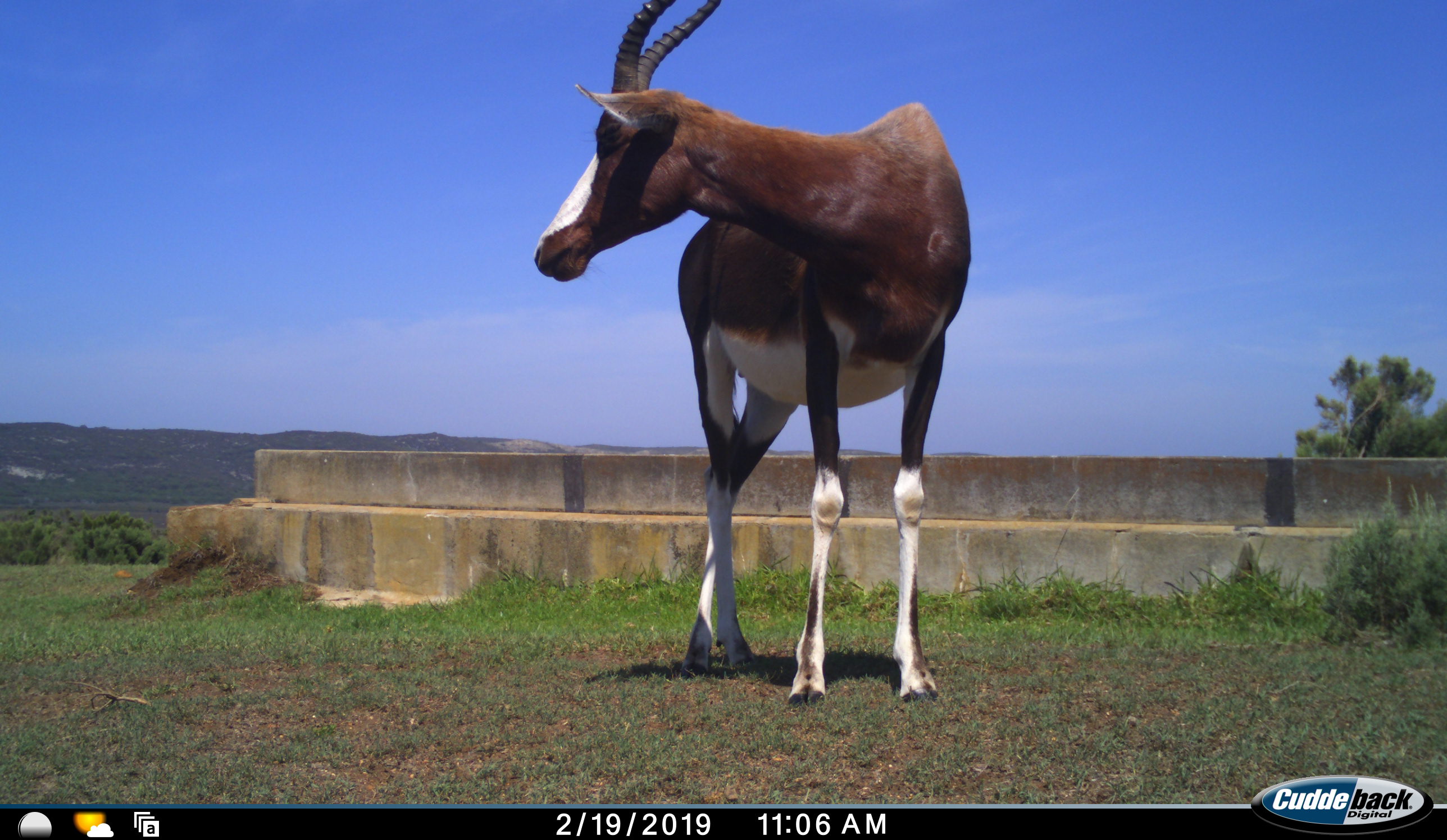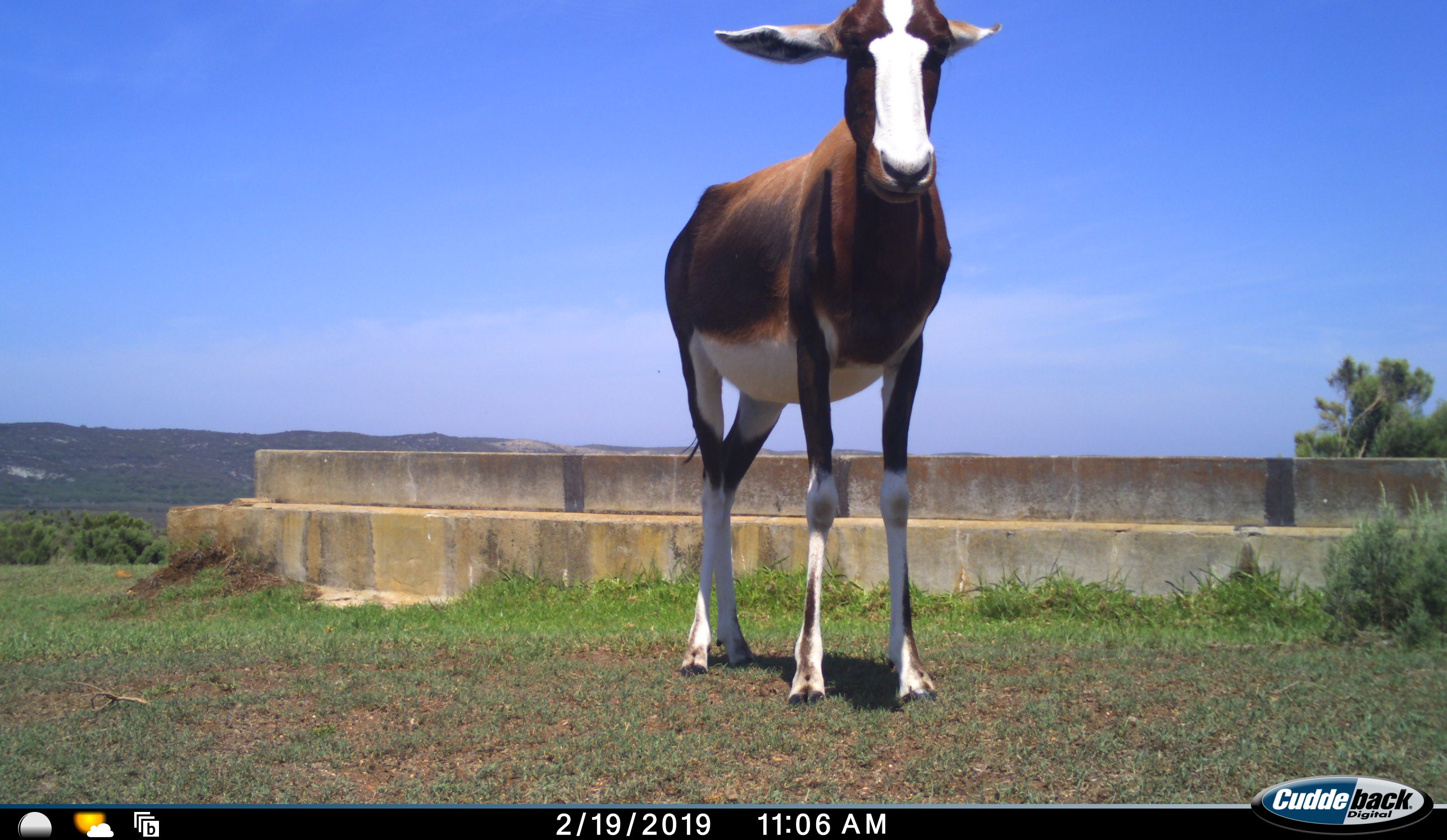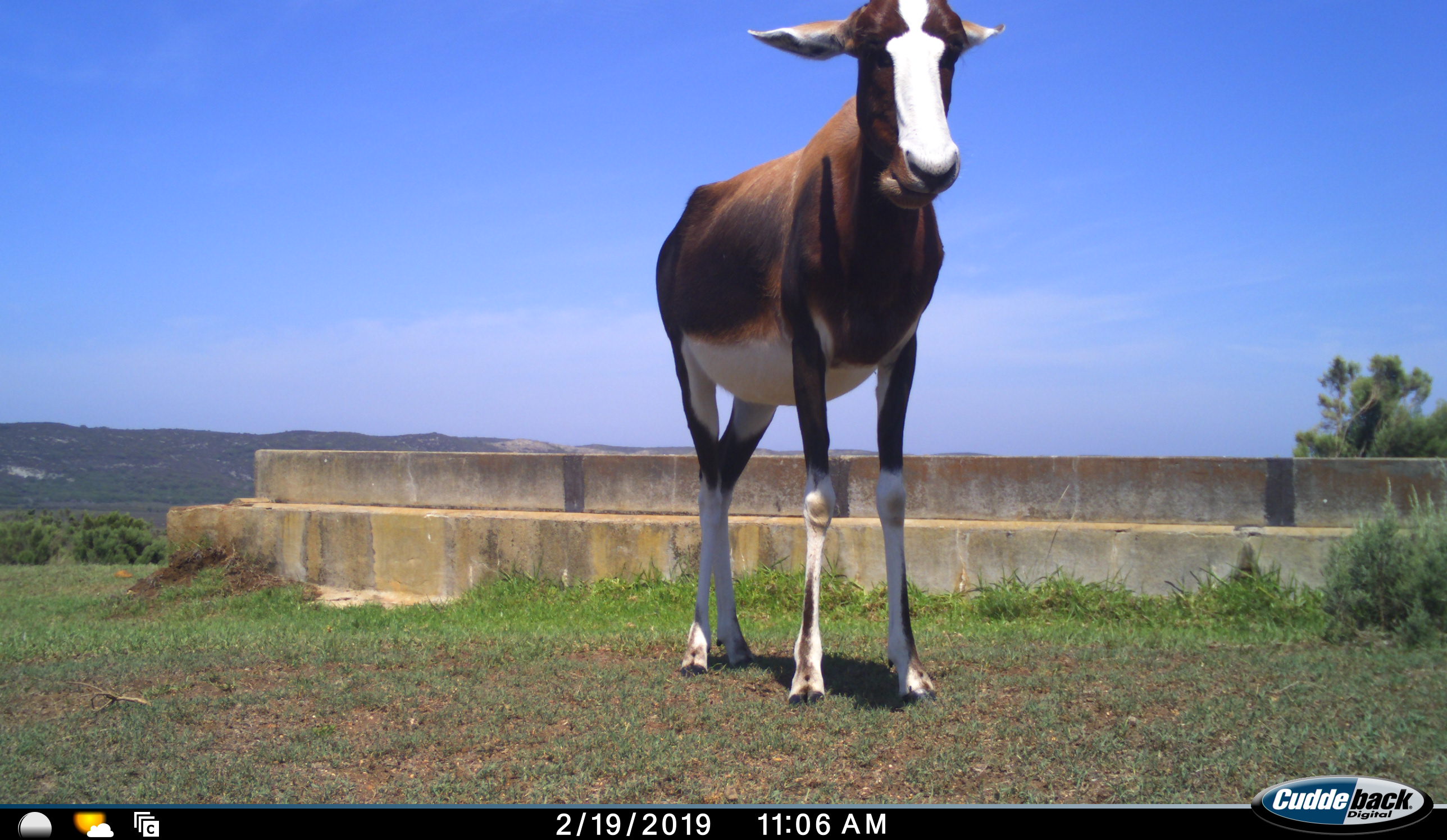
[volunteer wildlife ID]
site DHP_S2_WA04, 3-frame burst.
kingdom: Animalia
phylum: Chordata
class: Mammalia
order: Artiodactyla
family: Bovidae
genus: Damaliscus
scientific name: Damaliscus pygargus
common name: bontebok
Bontebok (Damaliscus pygargus), count 1. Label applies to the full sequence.